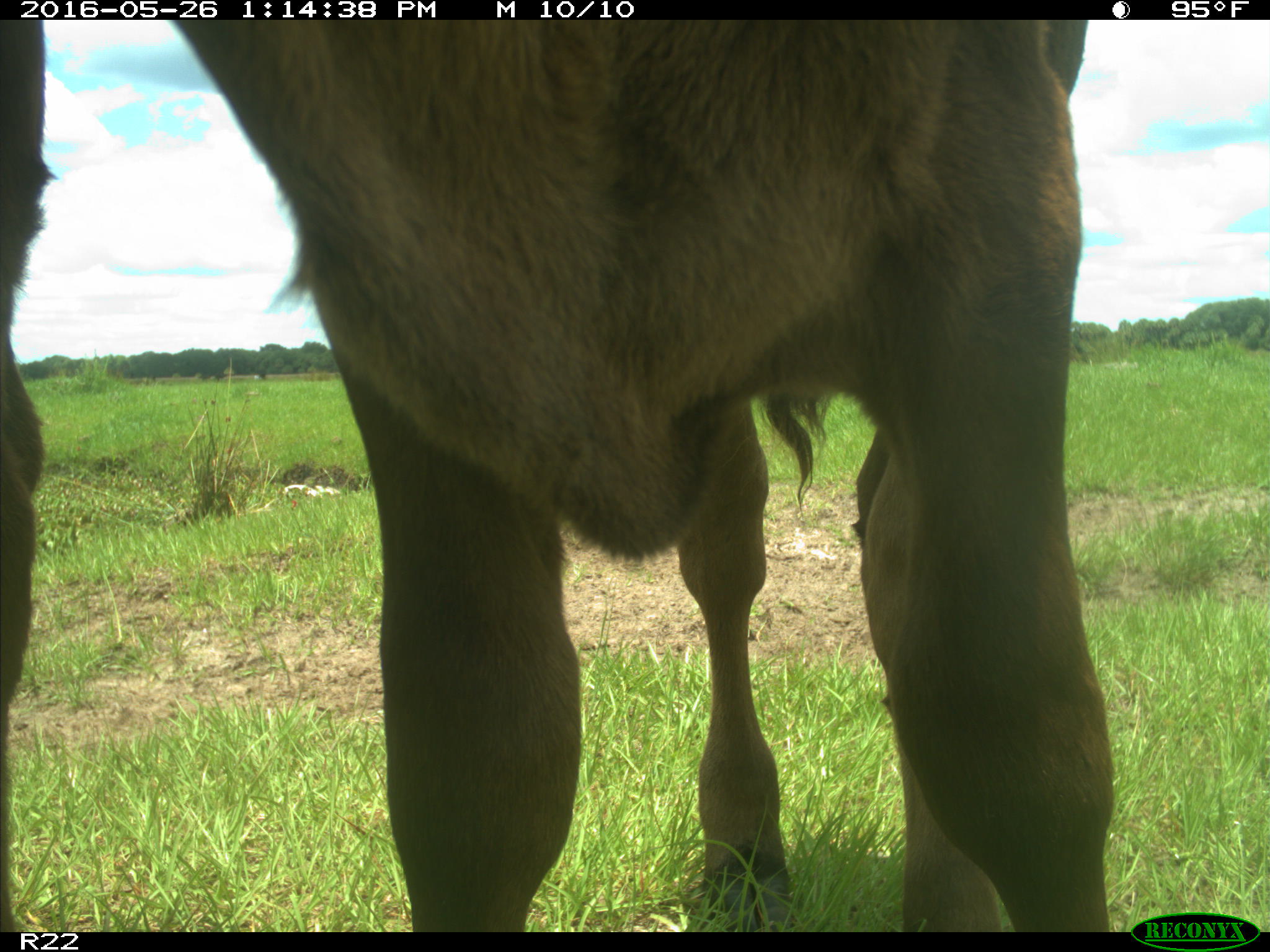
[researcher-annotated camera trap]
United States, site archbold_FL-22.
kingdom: Animalia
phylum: Chordata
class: Mammalia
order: Artiodactyla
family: Bovidae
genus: Bos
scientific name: Bos taurus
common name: domestic cow